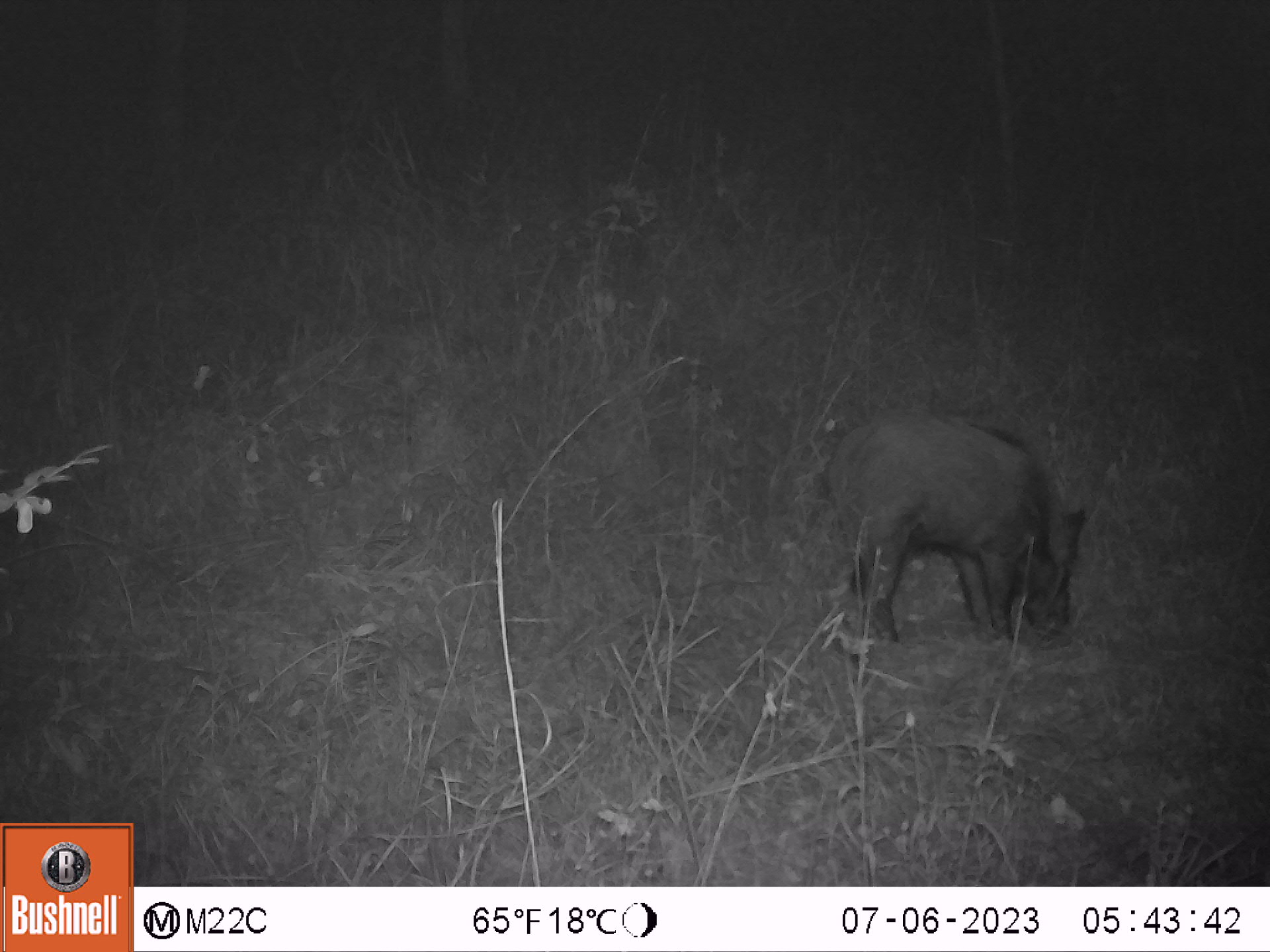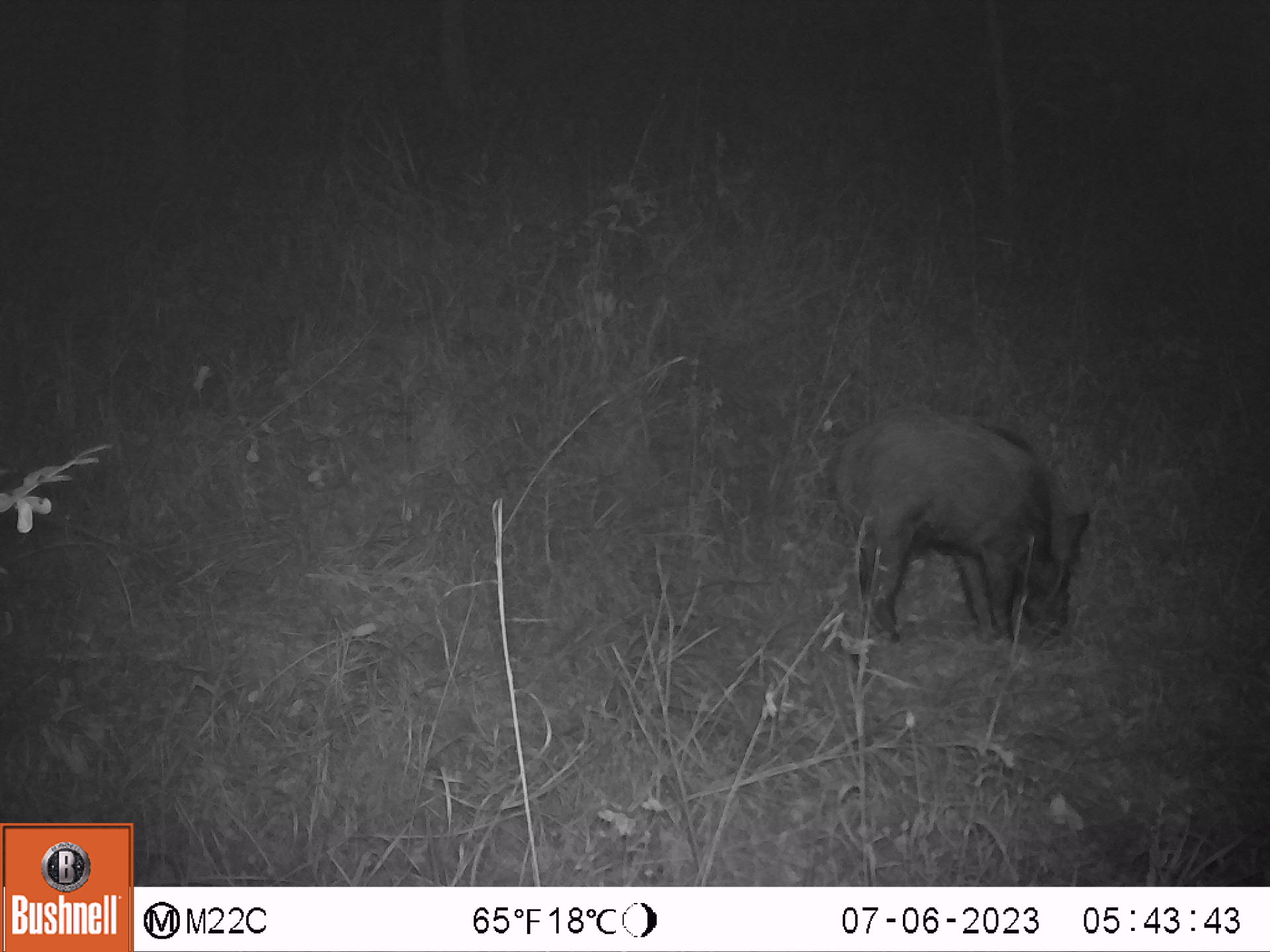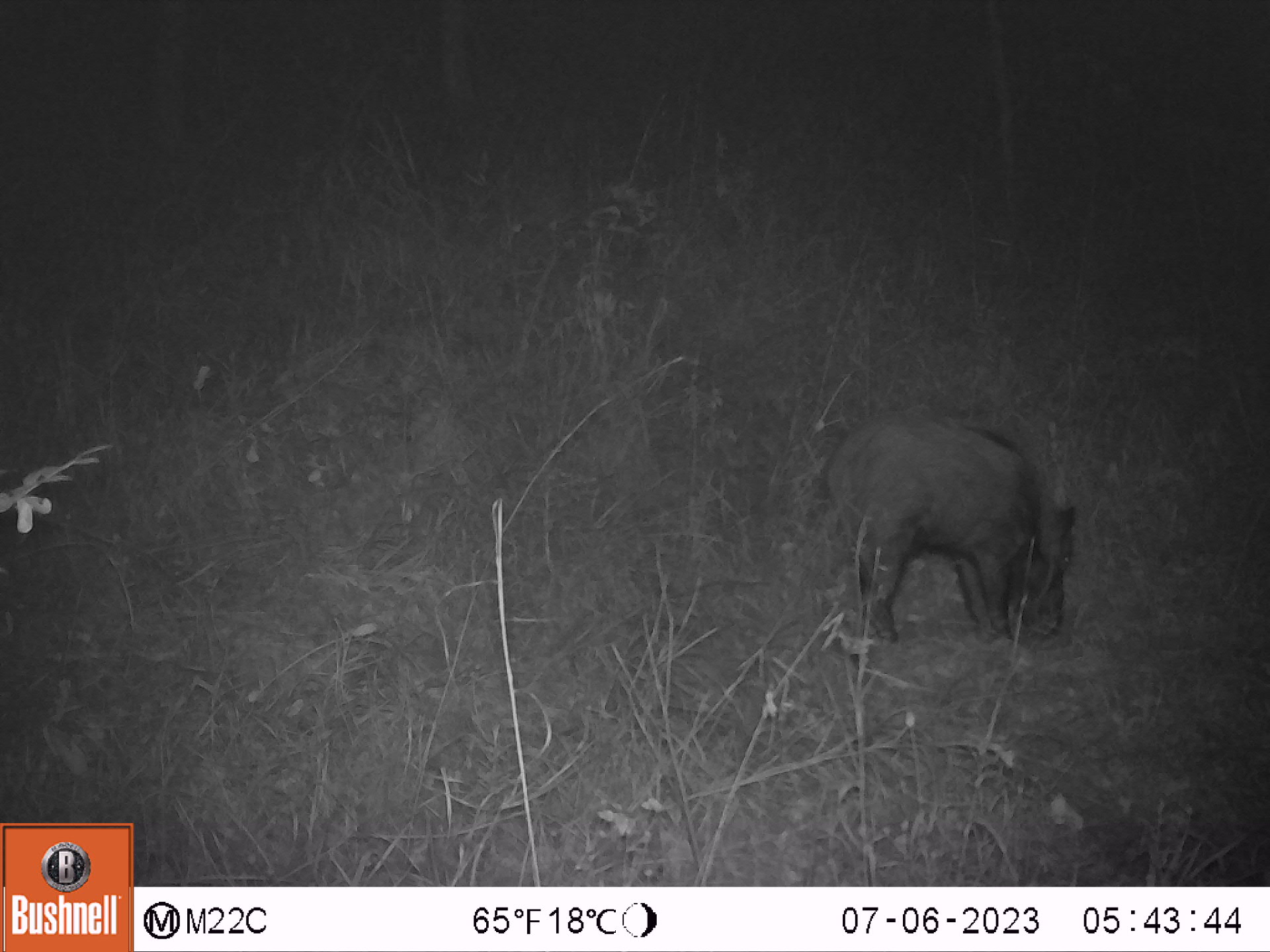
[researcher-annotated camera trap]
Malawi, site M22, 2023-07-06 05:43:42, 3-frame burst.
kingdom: Animalia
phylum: Chordata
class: Mammalia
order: Artiodactyla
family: Suidae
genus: Potamochoerus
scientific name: Potamochoerus larvatus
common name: bushpig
Bushpig (Potamochoerus larvatus), count 1.